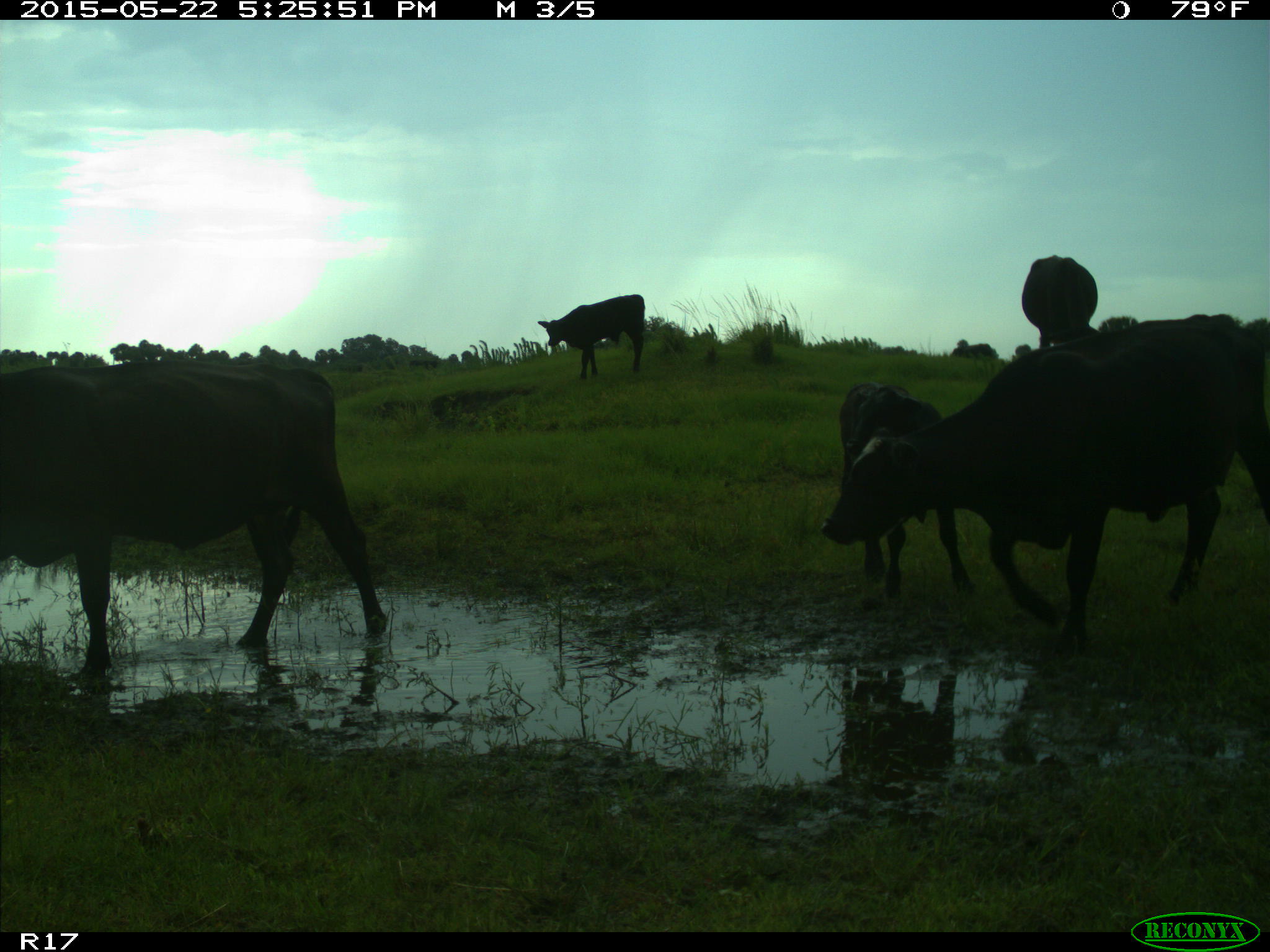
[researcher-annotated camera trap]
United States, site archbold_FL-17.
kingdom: Animalia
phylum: Chordata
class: Mammalia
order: Artiodactyla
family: Bovidae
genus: Bos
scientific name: Bos taurus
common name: domestic cow